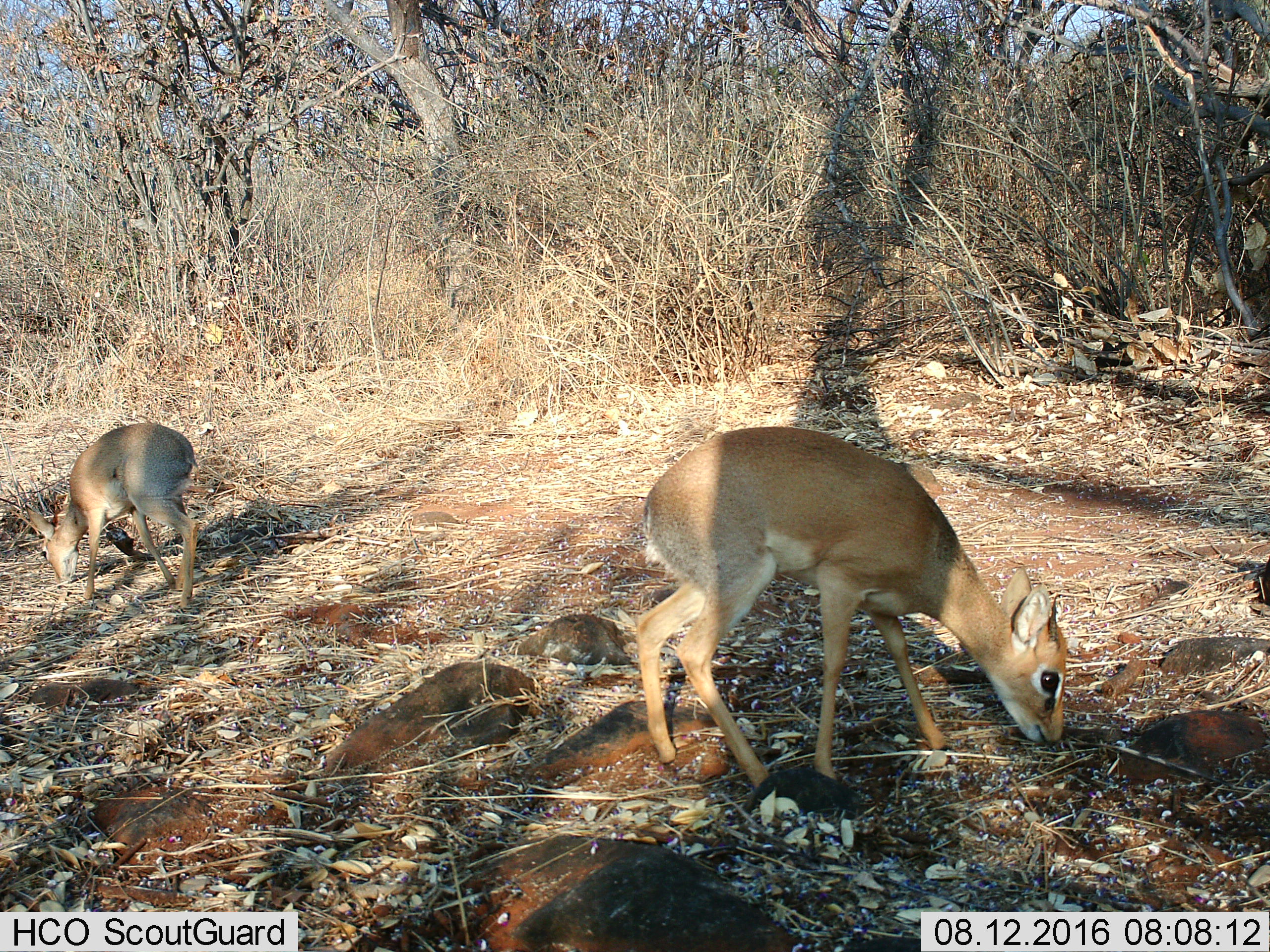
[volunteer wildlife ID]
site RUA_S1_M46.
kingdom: Animalia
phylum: Chordata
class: Mammalia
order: Artiodactyla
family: Bovidae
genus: Madoqua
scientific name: Madoqua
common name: dik-dik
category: dikdik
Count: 2.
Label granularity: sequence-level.